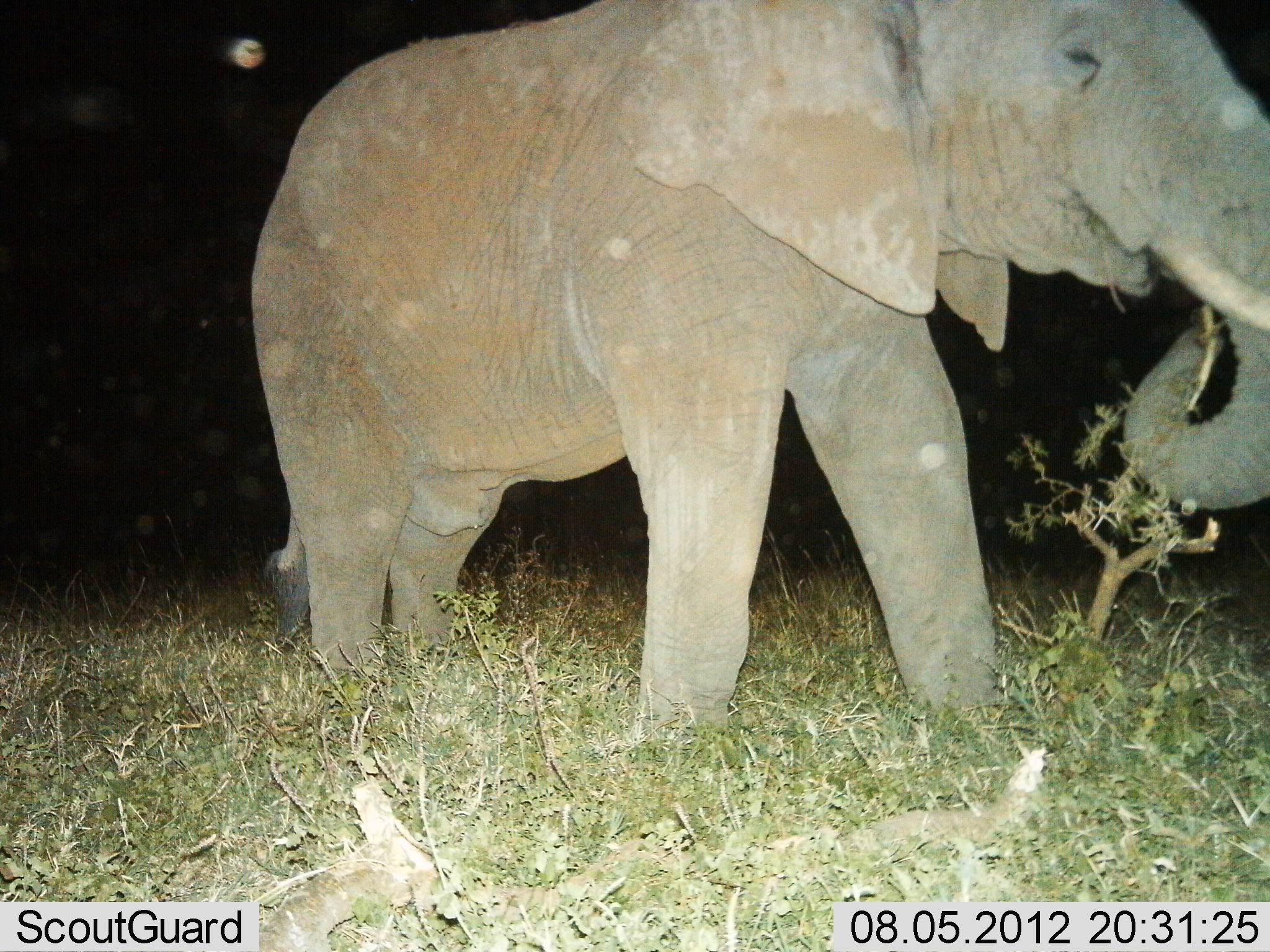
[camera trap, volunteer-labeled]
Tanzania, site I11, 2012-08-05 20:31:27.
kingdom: Animalia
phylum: Chordata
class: Mammalia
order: Proboscidea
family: Elephantidae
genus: Loxodonta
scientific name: Loxodonta africana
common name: african bush elephant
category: elephant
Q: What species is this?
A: Elephant (african bush elephant) (Loxodonta africana).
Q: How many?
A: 1.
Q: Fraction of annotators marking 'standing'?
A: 20%.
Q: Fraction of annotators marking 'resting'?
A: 0%.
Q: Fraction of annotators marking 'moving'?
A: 30%.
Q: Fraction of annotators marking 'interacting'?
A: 0%.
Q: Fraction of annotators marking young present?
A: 0%.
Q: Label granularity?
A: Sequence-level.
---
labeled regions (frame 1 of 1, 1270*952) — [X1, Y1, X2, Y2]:
animal: [244, 0, 1270, 757]